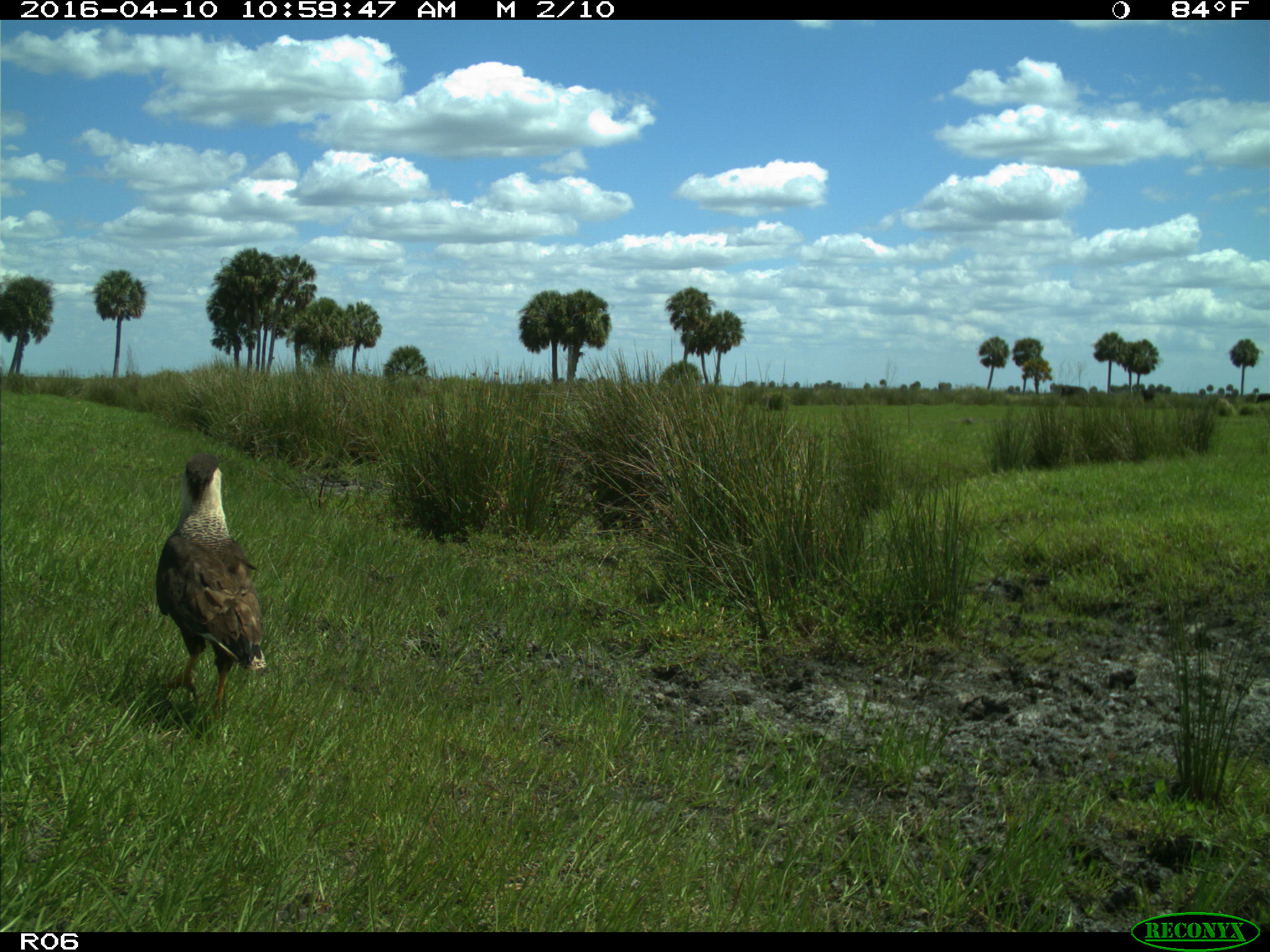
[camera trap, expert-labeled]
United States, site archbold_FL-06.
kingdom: Animalia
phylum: Chordata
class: Aves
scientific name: Aves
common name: birds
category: unidentified bird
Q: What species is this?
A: Unidentified bird (birds) (Aves).